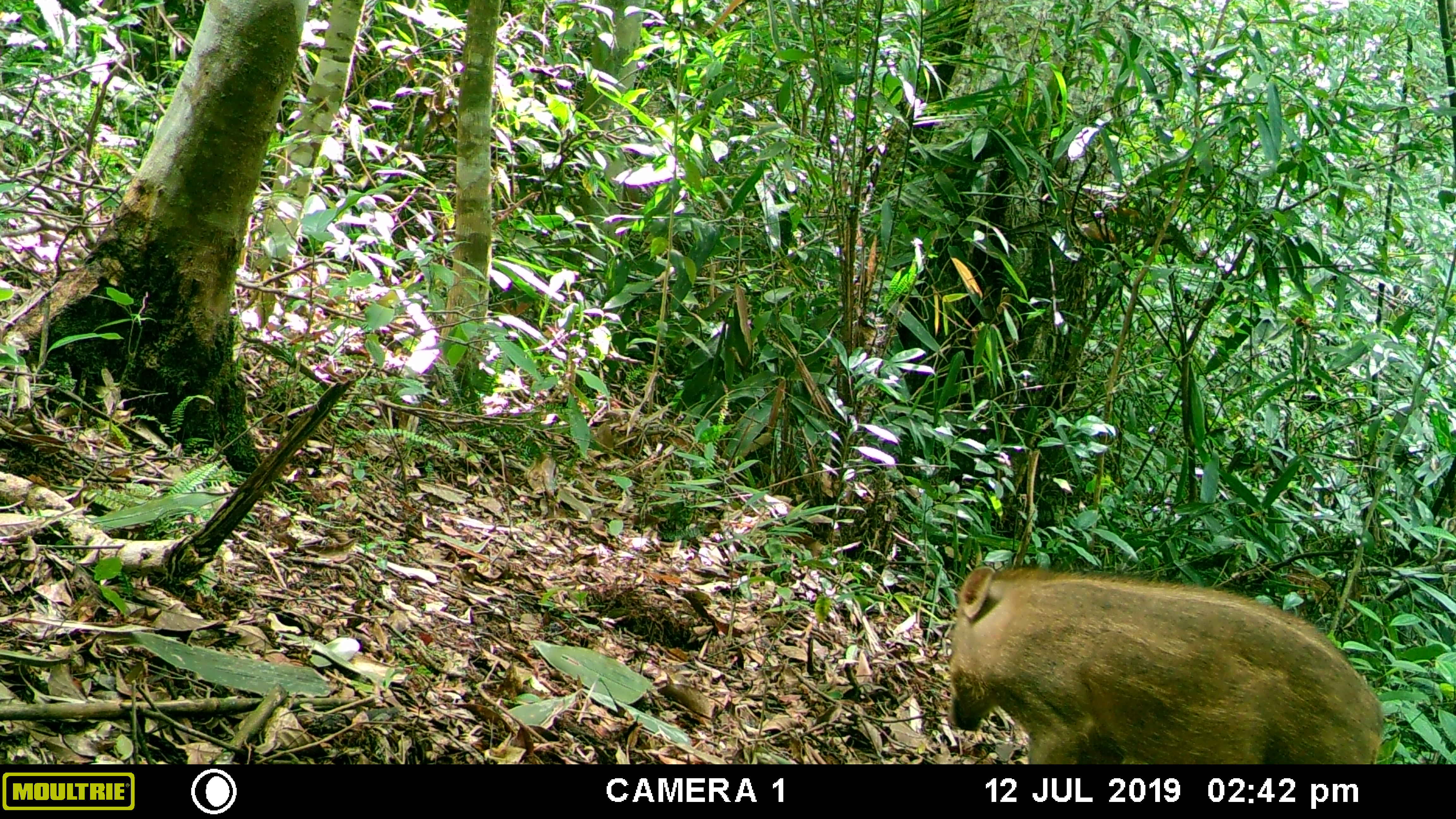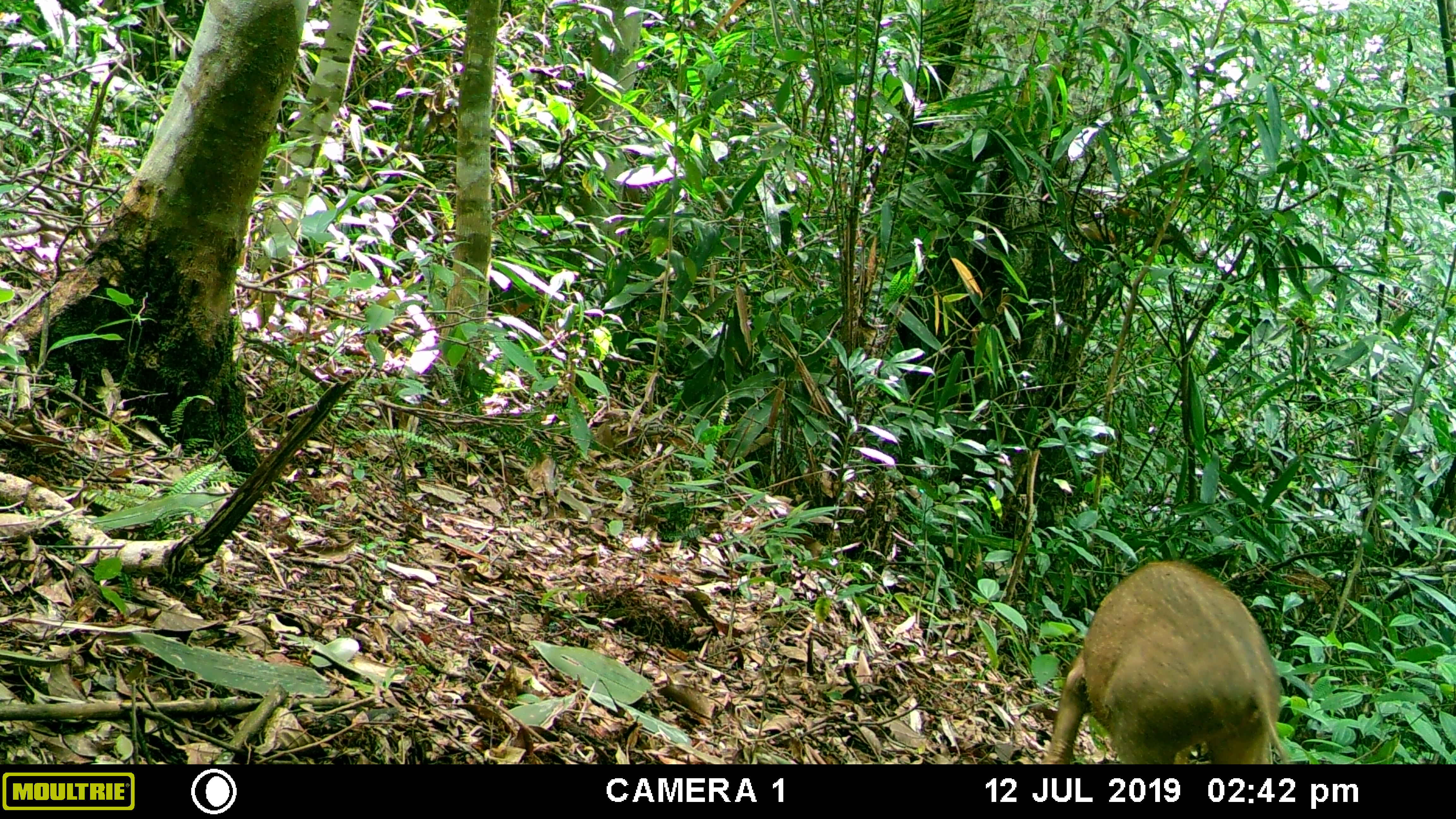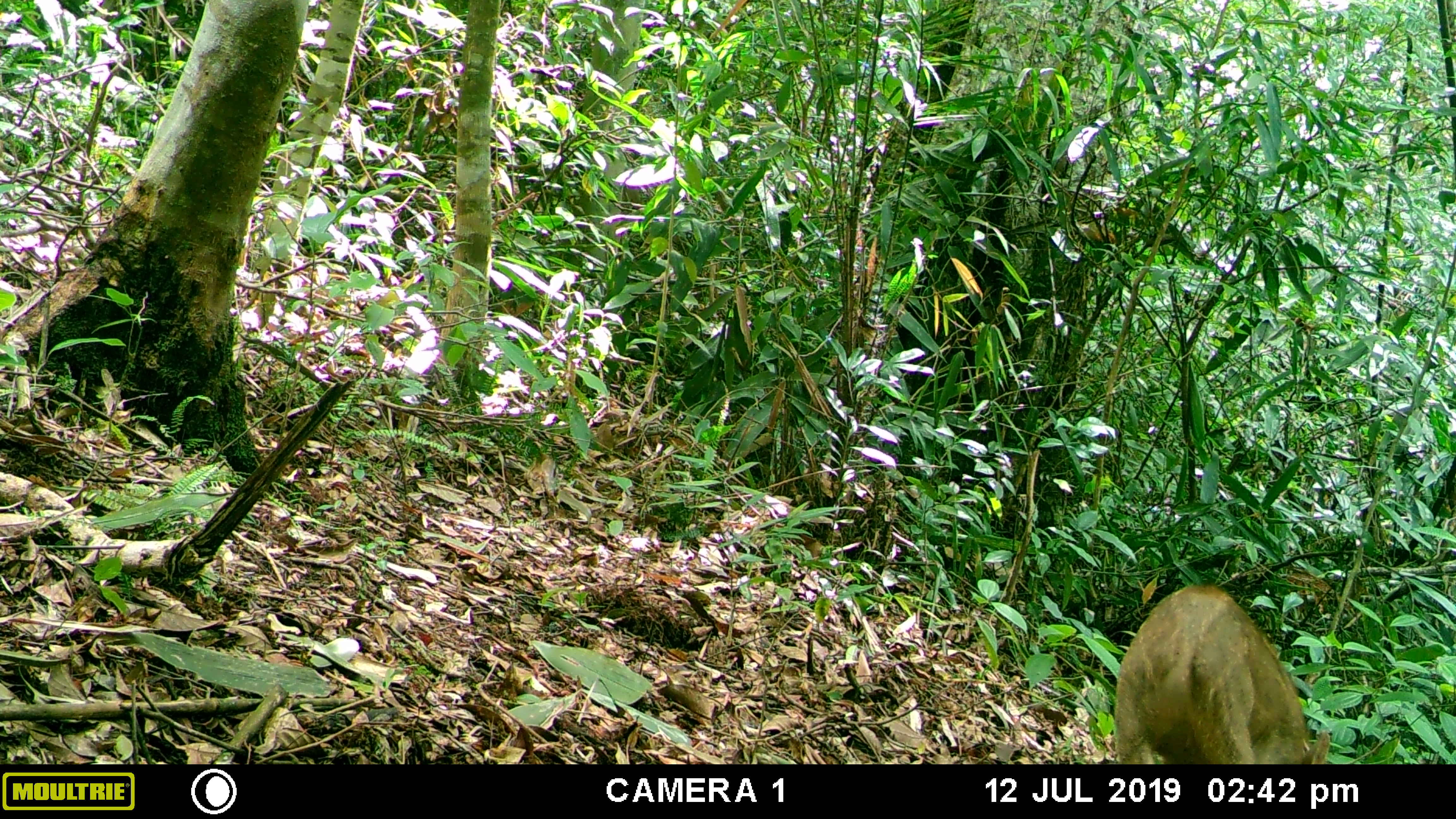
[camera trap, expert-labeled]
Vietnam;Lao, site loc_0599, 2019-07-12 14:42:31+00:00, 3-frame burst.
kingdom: Animalia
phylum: Chordata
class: Mammalia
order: Artiodactyla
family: Suidae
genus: Sus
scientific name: Sus scrofa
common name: eurasian wild pig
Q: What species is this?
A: Eurasian wild pig (Sus scrofa).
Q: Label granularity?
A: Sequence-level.